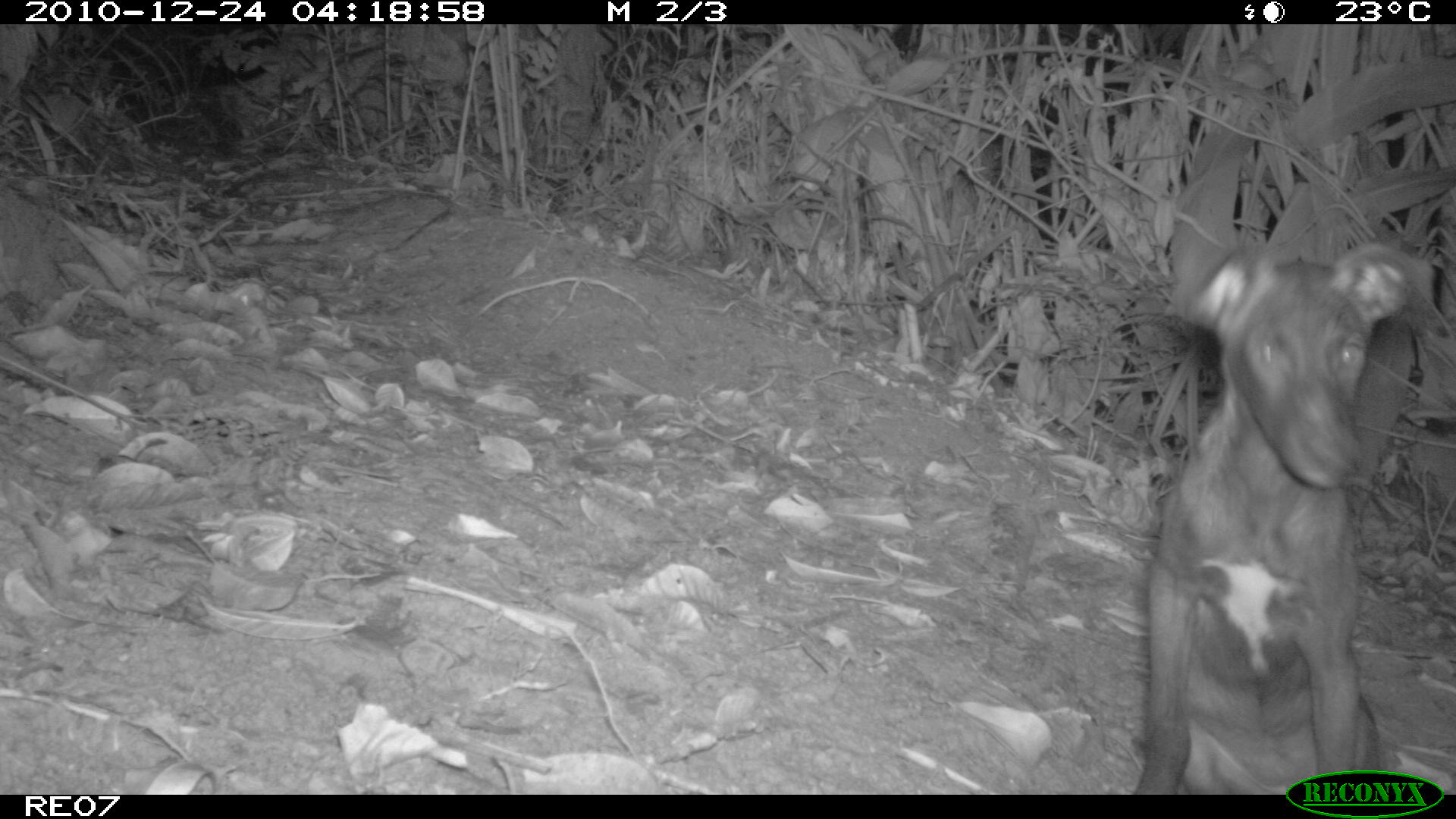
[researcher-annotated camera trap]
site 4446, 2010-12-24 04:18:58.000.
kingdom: Animalia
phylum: Chordata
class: Mammalia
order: Carnivora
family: Canidae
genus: Canis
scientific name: Canis familiaris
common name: domestic dog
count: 1